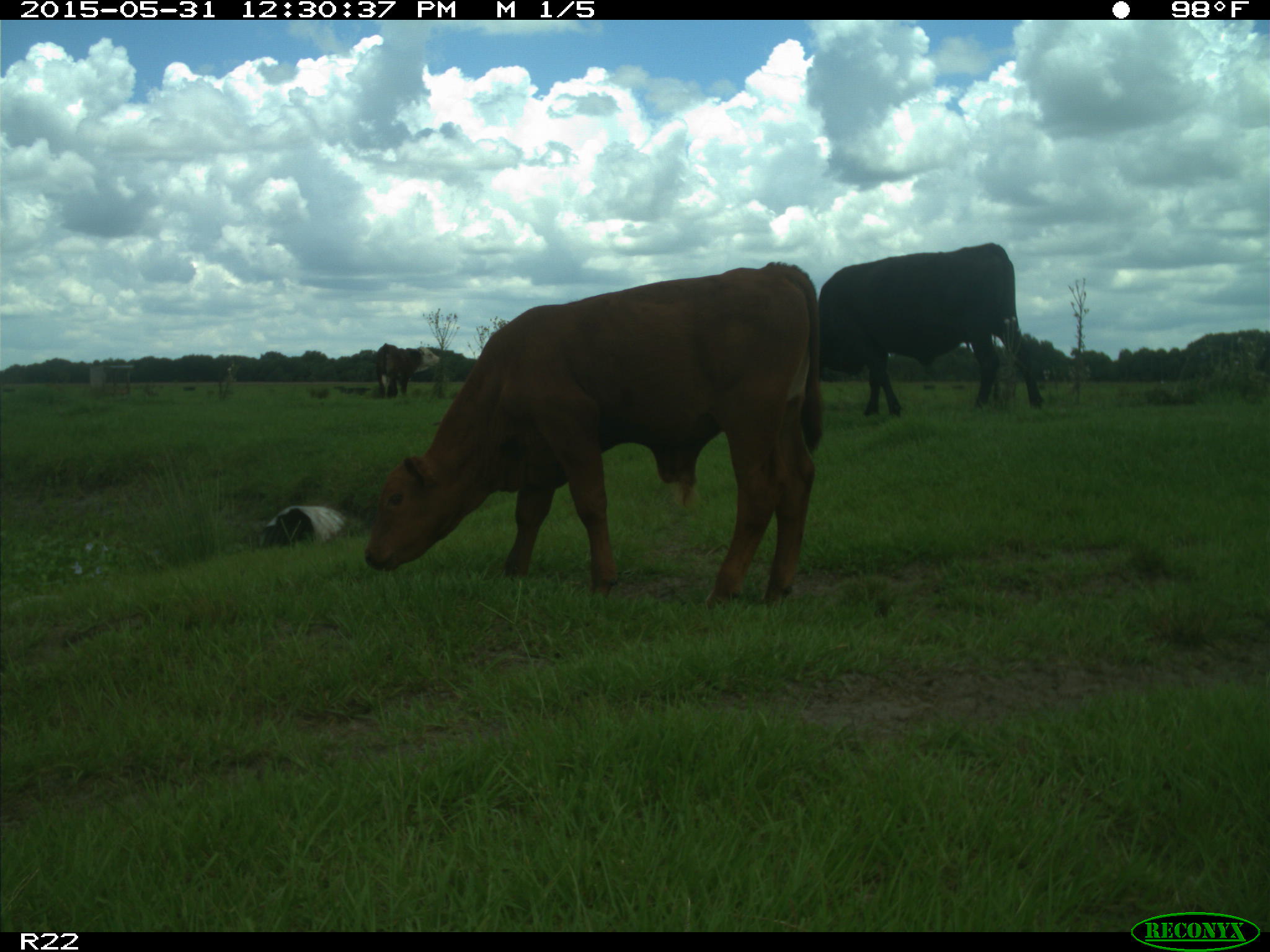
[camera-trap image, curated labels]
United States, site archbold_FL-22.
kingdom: Animalia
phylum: Chordata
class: Mammalia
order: Artiodactyla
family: Bovidae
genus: Bos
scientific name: Bos taurus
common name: domestic cow